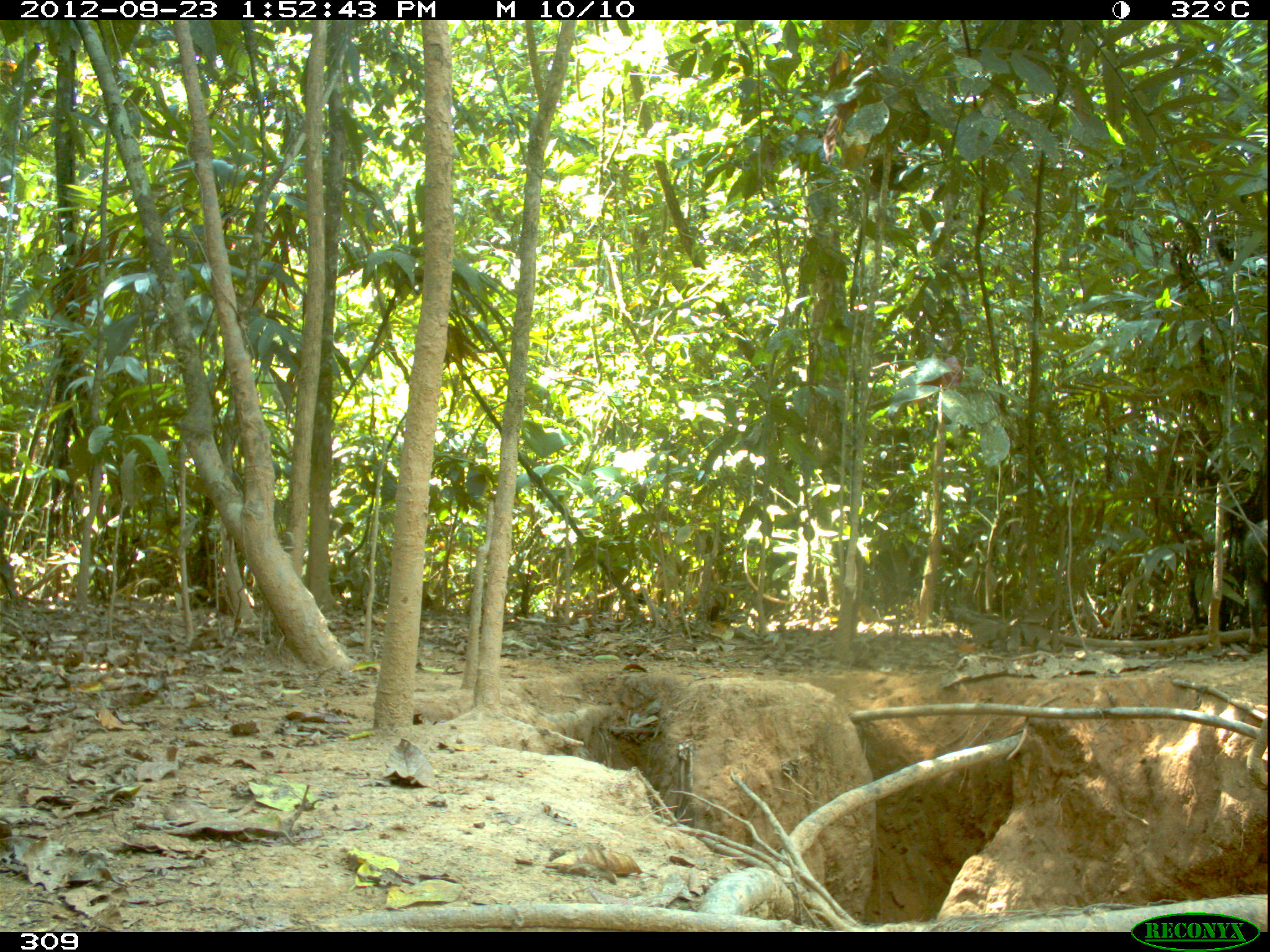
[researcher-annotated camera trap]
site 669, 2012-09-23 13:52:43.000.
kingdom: Animalia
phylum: Chordata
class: Mammalia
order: Artiodactyla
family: Tayassuidae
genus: Tayassu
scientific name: Tayassu pecari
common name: white-lipped peccary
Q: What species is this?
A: Tayassu pecari (white-lipped peccary).